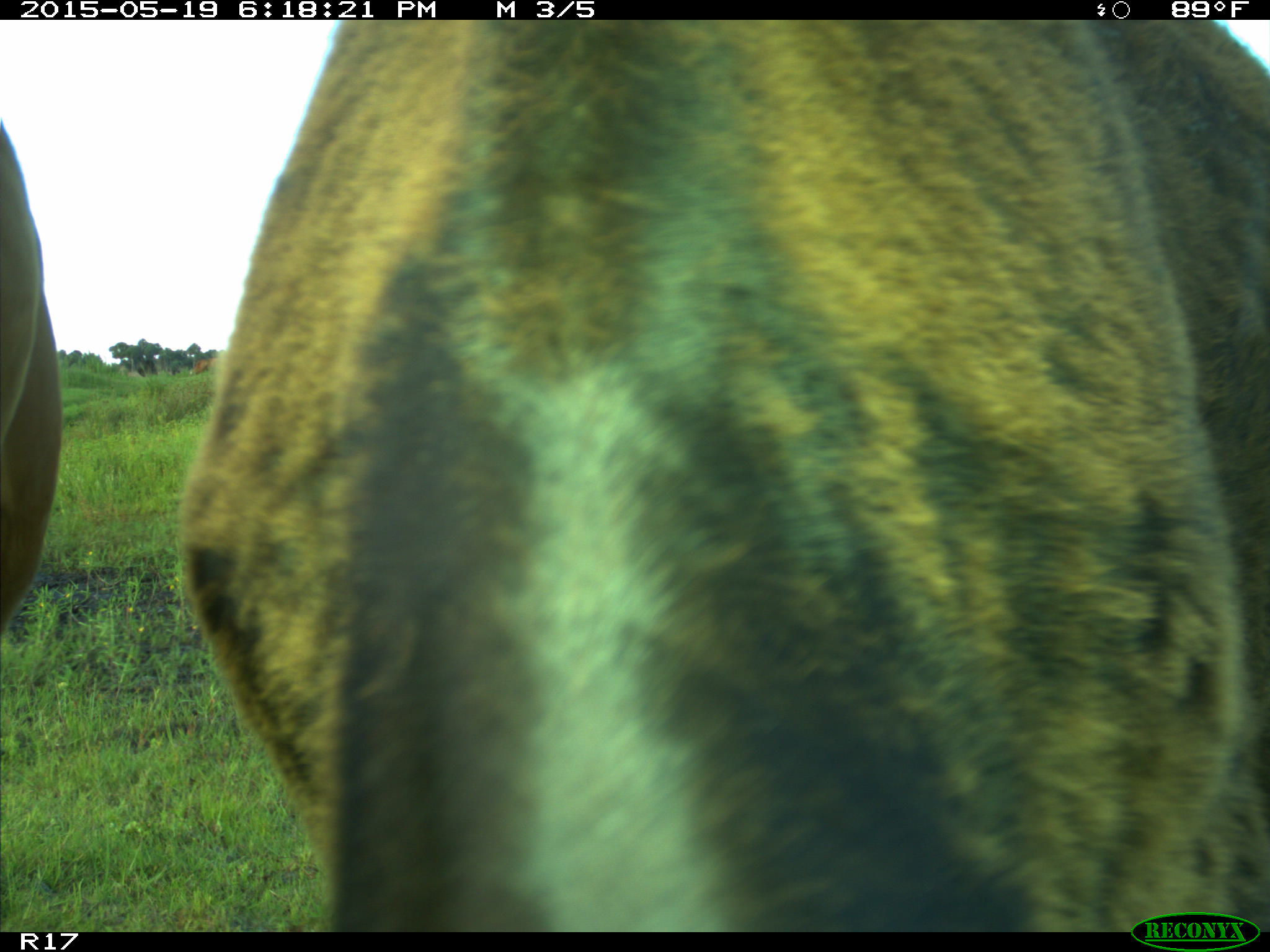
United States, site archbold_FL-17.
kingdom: Animalia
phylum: Chordata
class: Mammalia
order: Artiodactyla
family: Bovidae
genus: Bos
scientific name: Bos taurus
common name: domestic cow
Bos taurus (domestic cow).